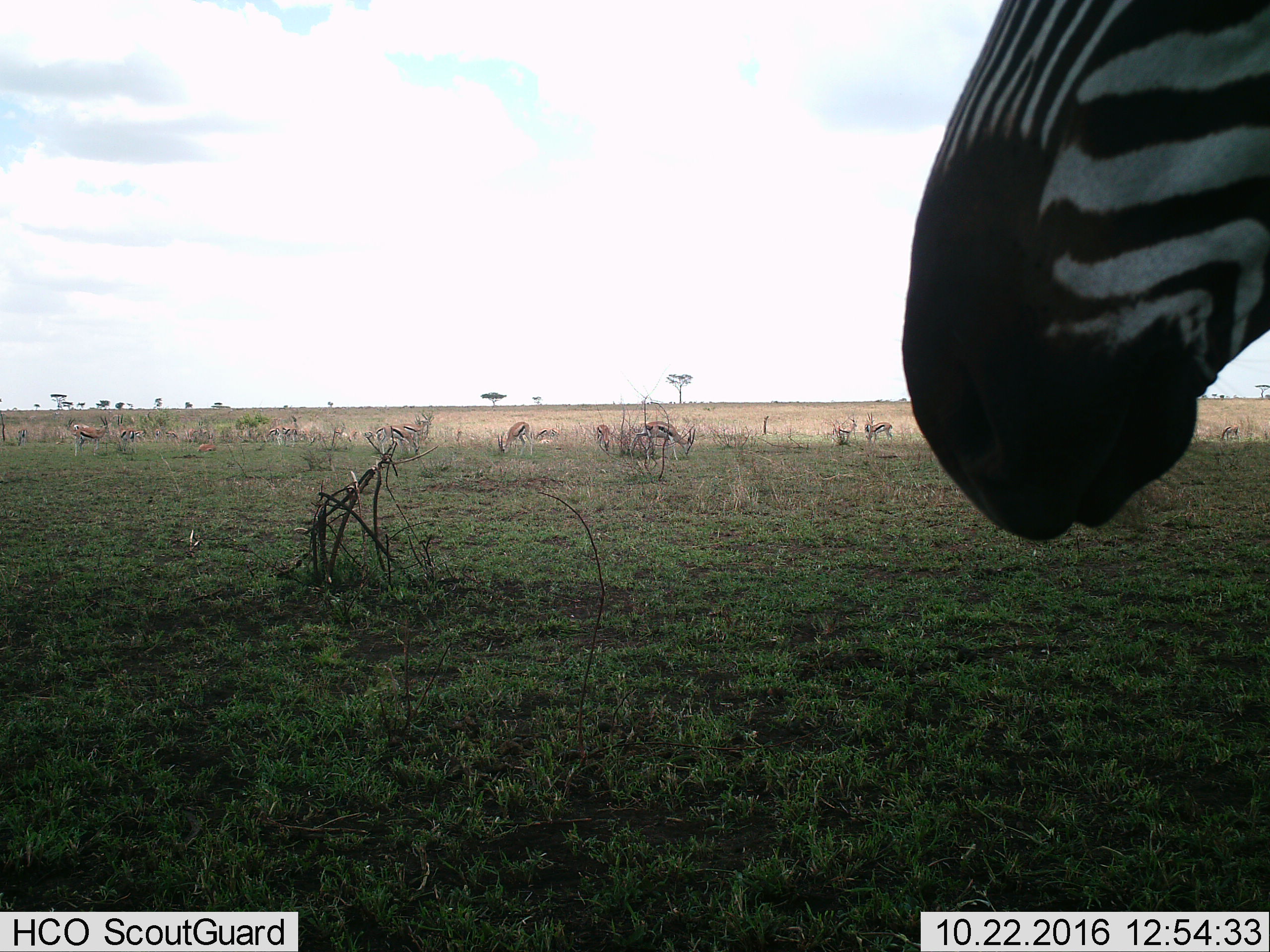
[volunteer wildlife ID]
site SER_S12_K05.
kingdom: Animalia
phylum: Chordata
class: Mammalia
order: Artiodactyla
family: Bovidae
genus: Eudorcas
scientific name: Eudorcas thomsonii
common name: thomson's gazelle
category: gazellethomsons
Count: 11-50.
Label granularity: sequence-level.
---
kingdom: Animalia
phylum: Chordata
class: Mammalia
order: Perissodactyla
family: Equidae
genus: Equus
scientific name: Equus quagga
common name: plains zebra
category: zebraplains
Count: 1.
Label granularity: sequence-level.